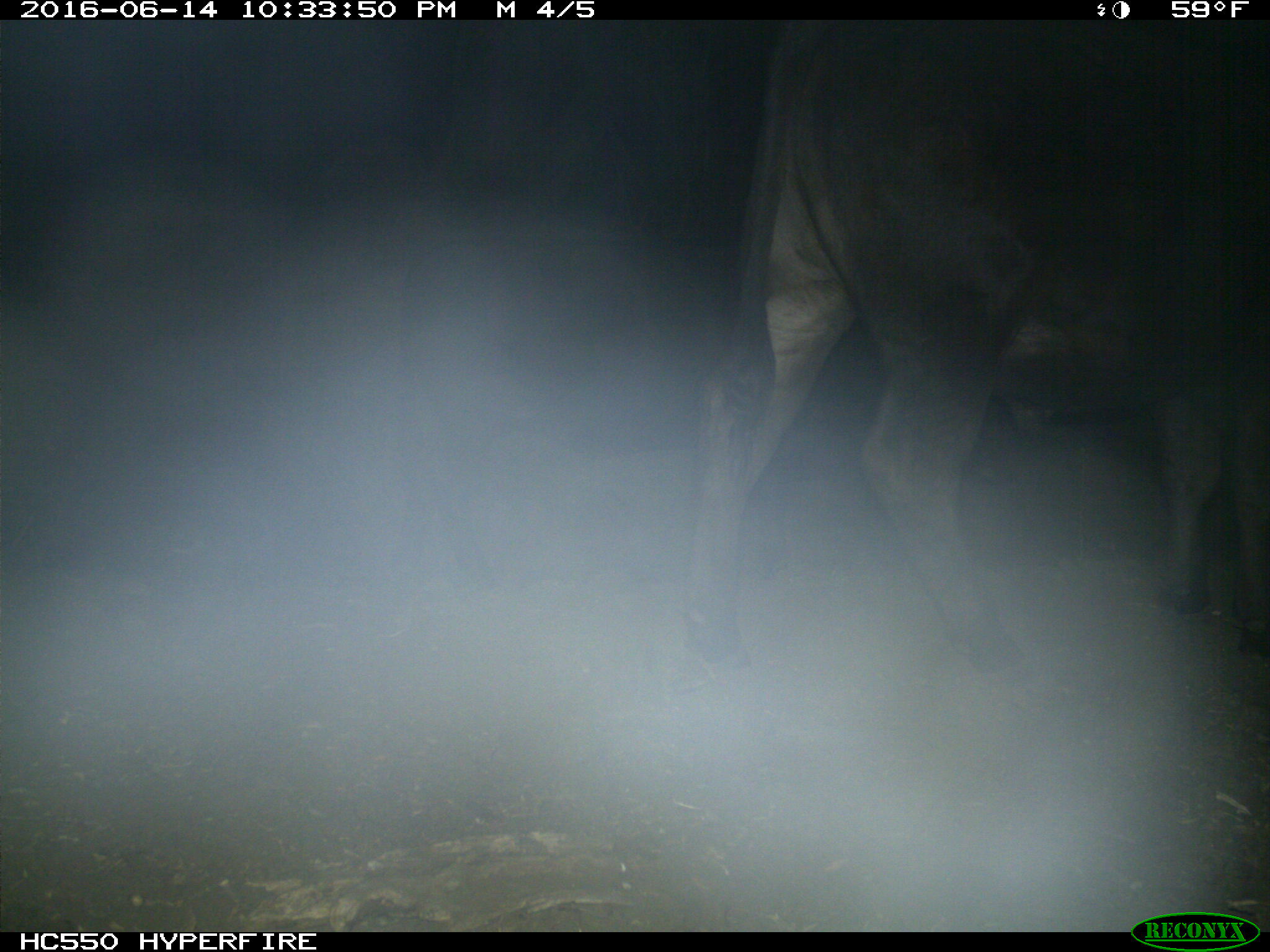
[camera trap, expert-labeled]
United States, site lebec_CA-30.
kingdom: Animalia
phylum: Chordata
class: Mammalia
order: Artiodactyla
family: Bovidae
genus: Bos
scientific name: Bos taurus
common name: domestic cow